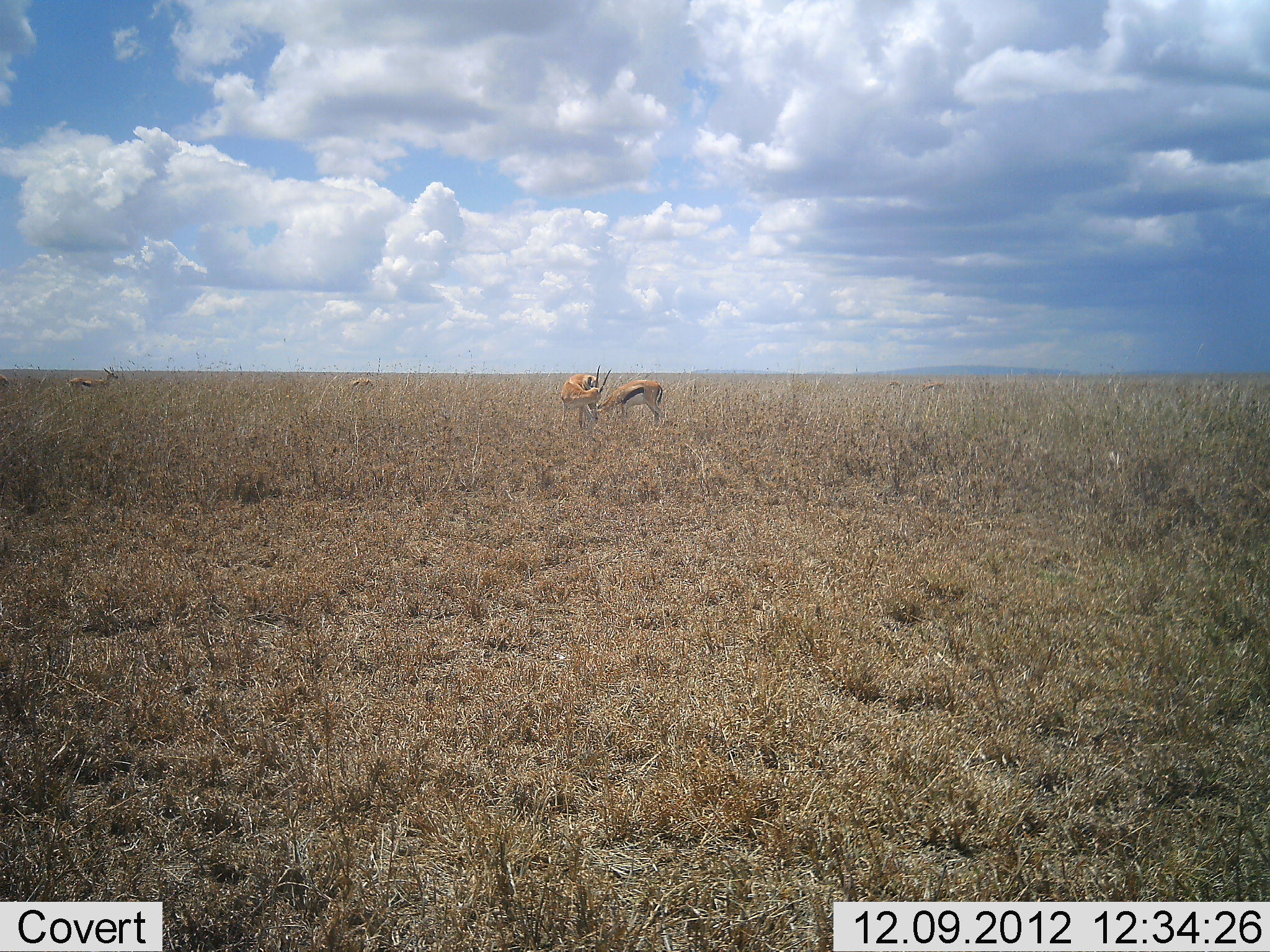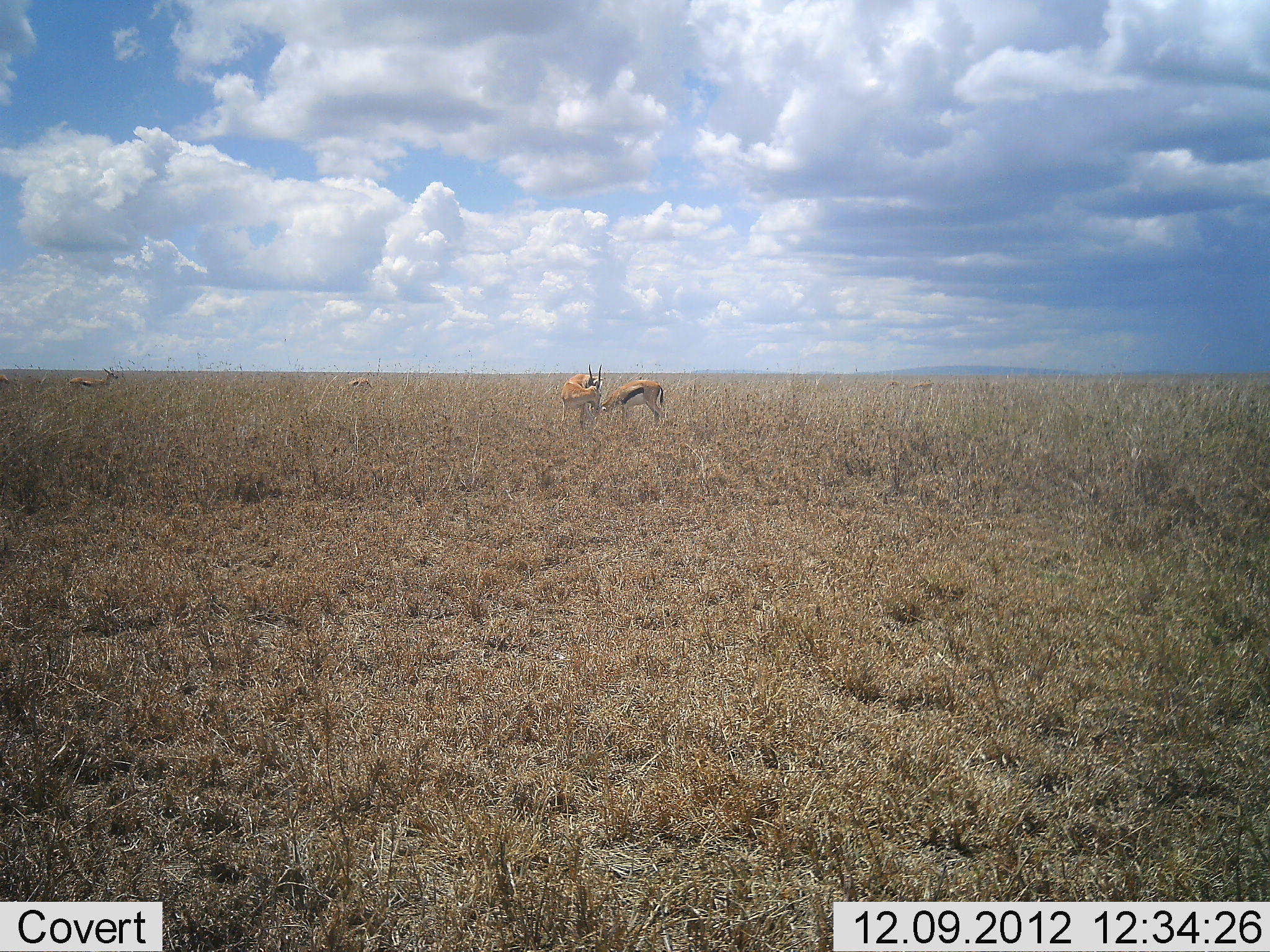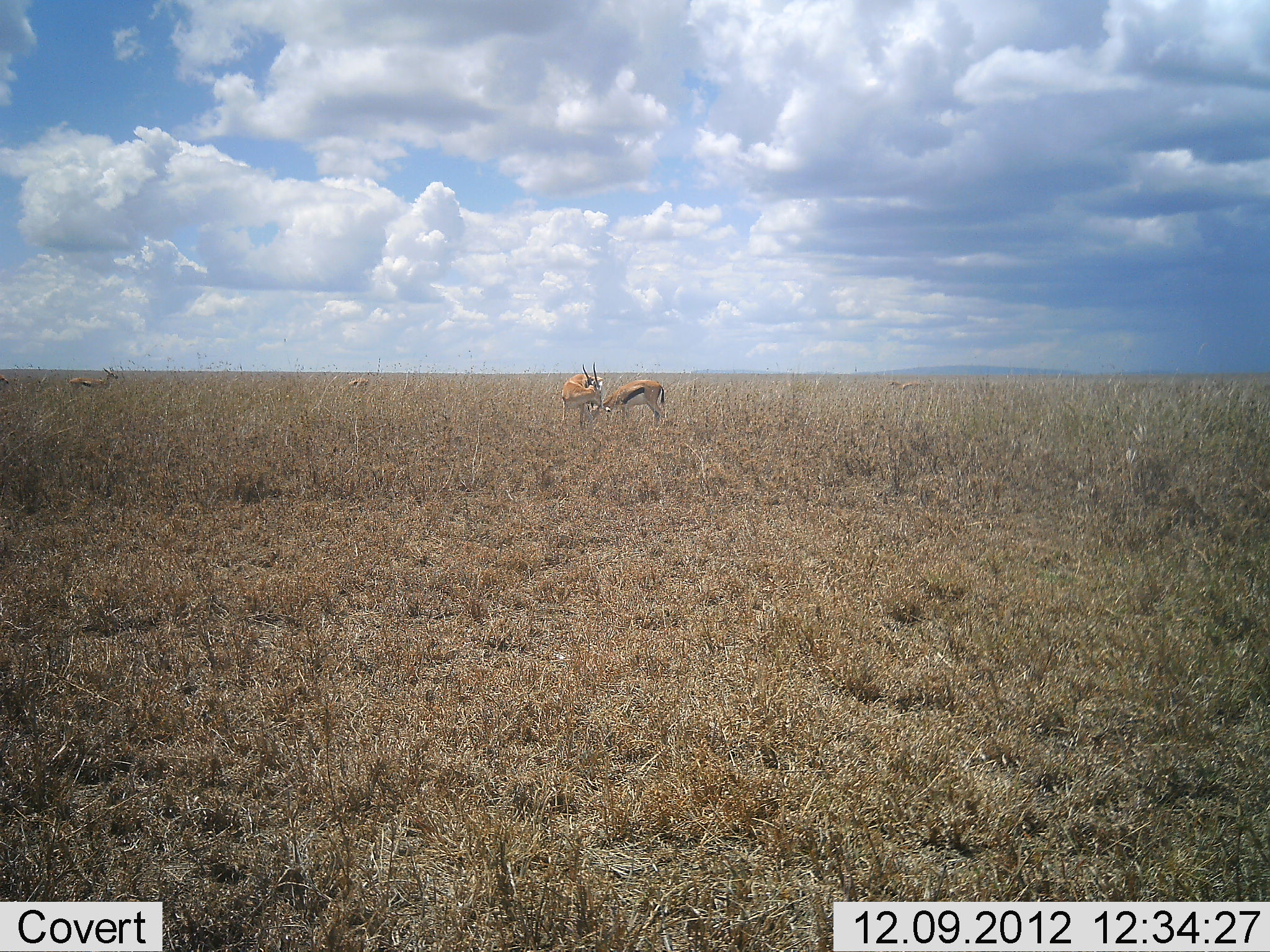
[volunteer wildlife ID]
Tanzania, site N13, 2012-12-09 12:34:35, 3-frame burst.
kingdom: Animalia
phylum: Chordata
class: Mammalia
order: Artiodactyla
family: Bovidae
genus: Eudorcas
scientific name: Eudorcas thomsonii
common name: thomson's gazelle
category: gazellethomsons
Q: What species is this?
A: Gazellethomsons (thomson's gazelle) (Eudorcas thomsonii).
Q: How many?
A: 4.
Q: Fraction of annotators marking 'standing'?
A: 85%.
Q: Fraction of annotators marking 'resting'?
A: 0%.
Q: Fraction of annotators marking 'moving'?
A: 5%.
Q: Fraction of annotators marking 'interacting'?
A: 15%.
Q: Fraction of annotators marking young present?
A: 0%.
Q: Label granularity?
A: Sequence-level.